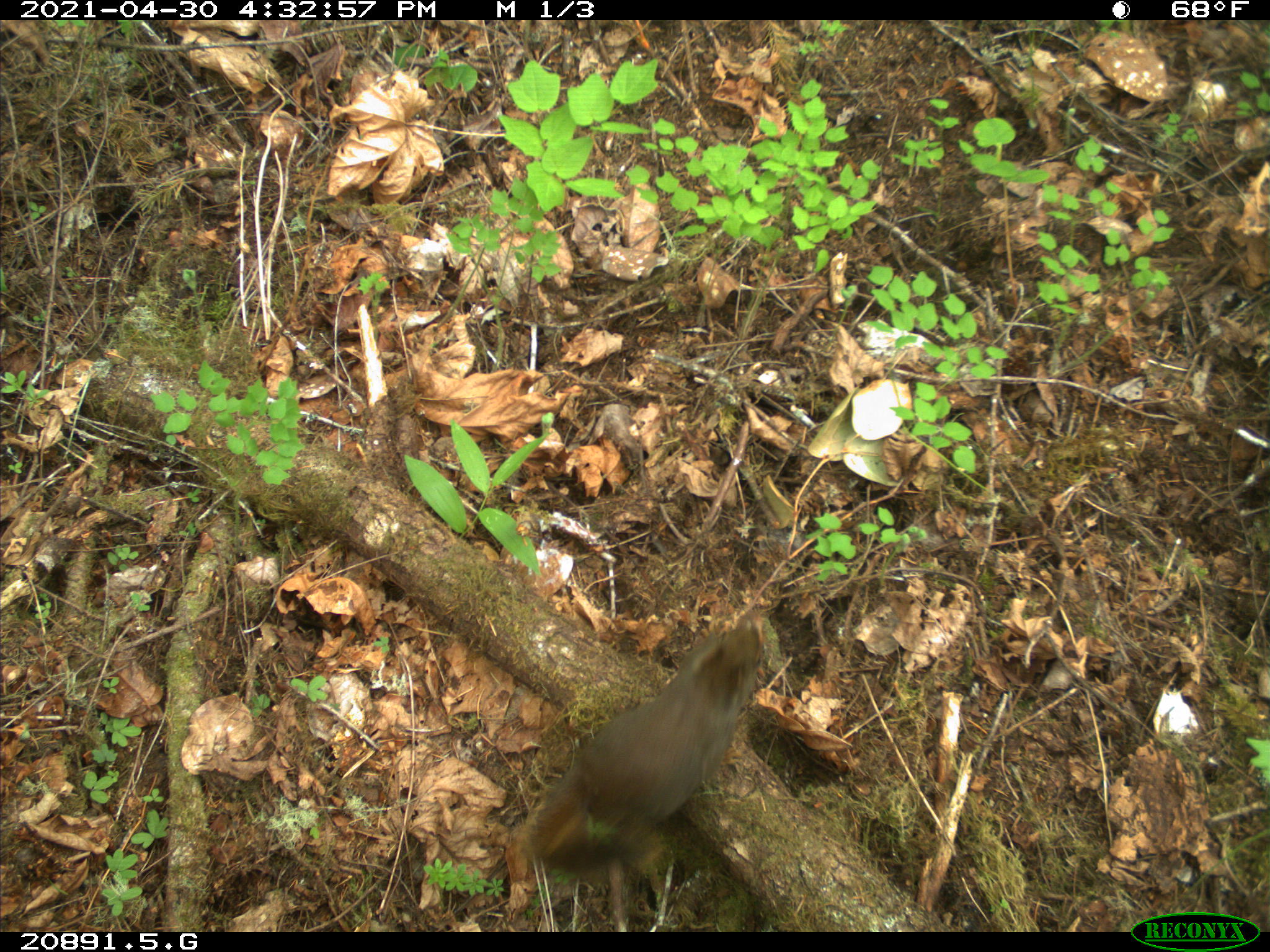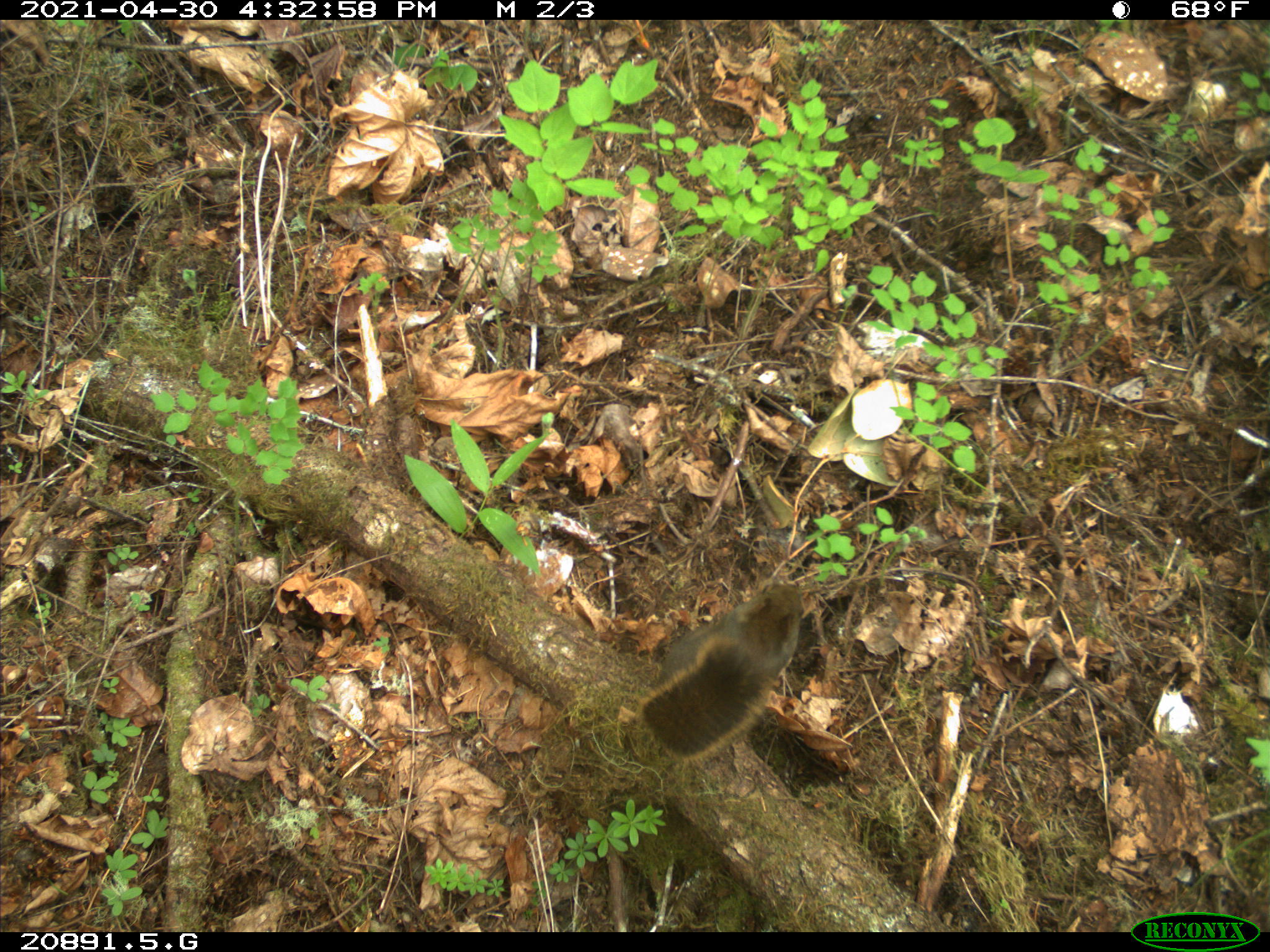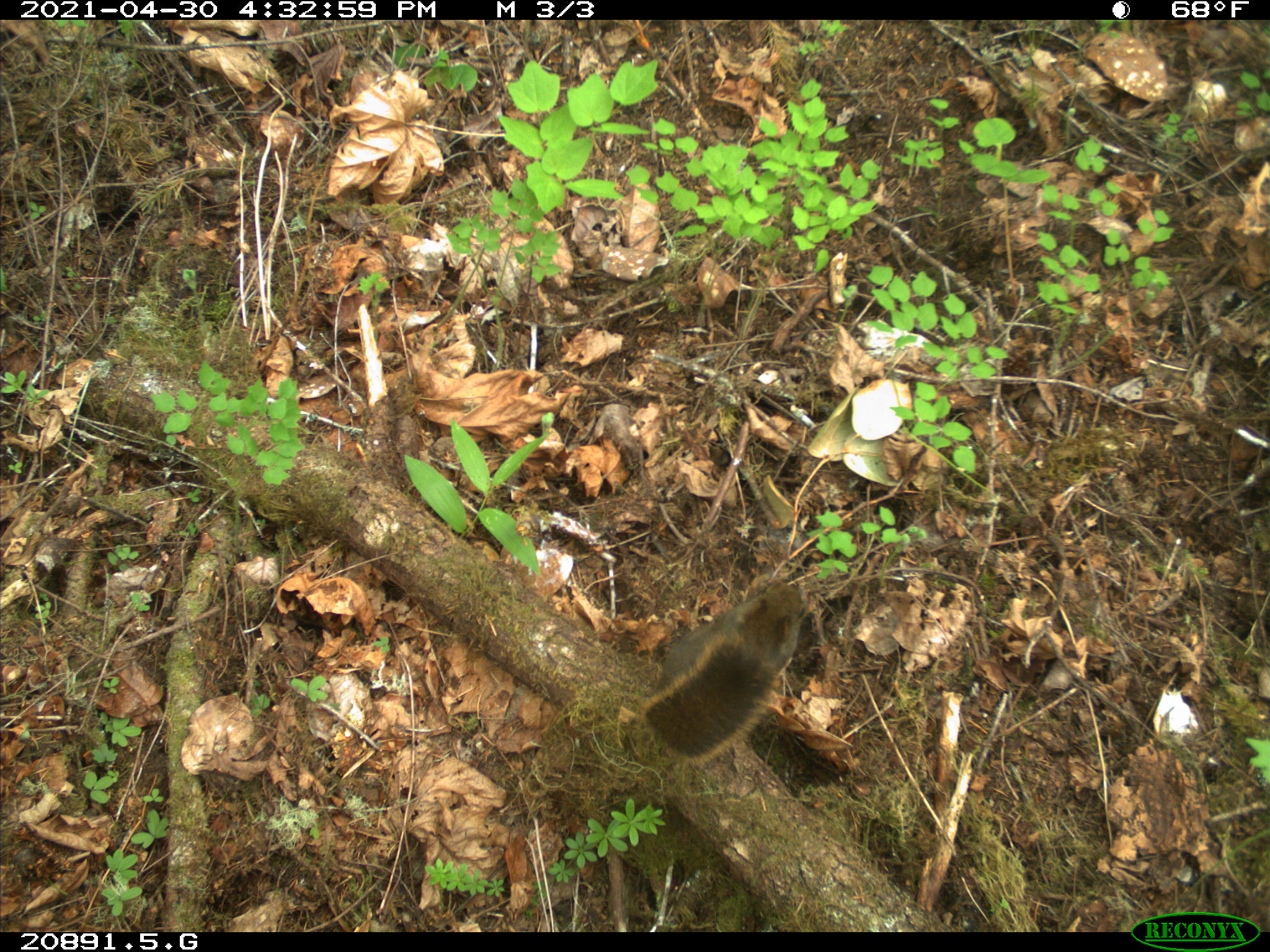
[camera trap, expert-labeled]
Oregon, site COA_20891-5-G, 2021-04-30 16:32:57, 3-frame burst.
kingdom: Animalia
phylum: Chordata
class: Mammalia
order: Rodentia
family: Sciuridae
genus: Tamiasciurus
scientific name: Tamiasciurus douglasii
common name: douglas squirrel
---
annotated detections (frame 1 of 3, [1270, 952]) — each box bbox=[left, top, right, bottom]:
douglas squirrel: bbox=[515, 618, 770, 882]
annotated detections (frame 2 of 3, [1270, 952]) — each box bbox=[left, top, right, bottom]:
douglas squirrel: bbox=[635, 579, 804, 761]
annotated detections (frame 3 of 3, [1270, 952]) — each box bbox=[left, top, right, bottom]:
douglas squirrel: bbox=[635, 578, 806, 764]